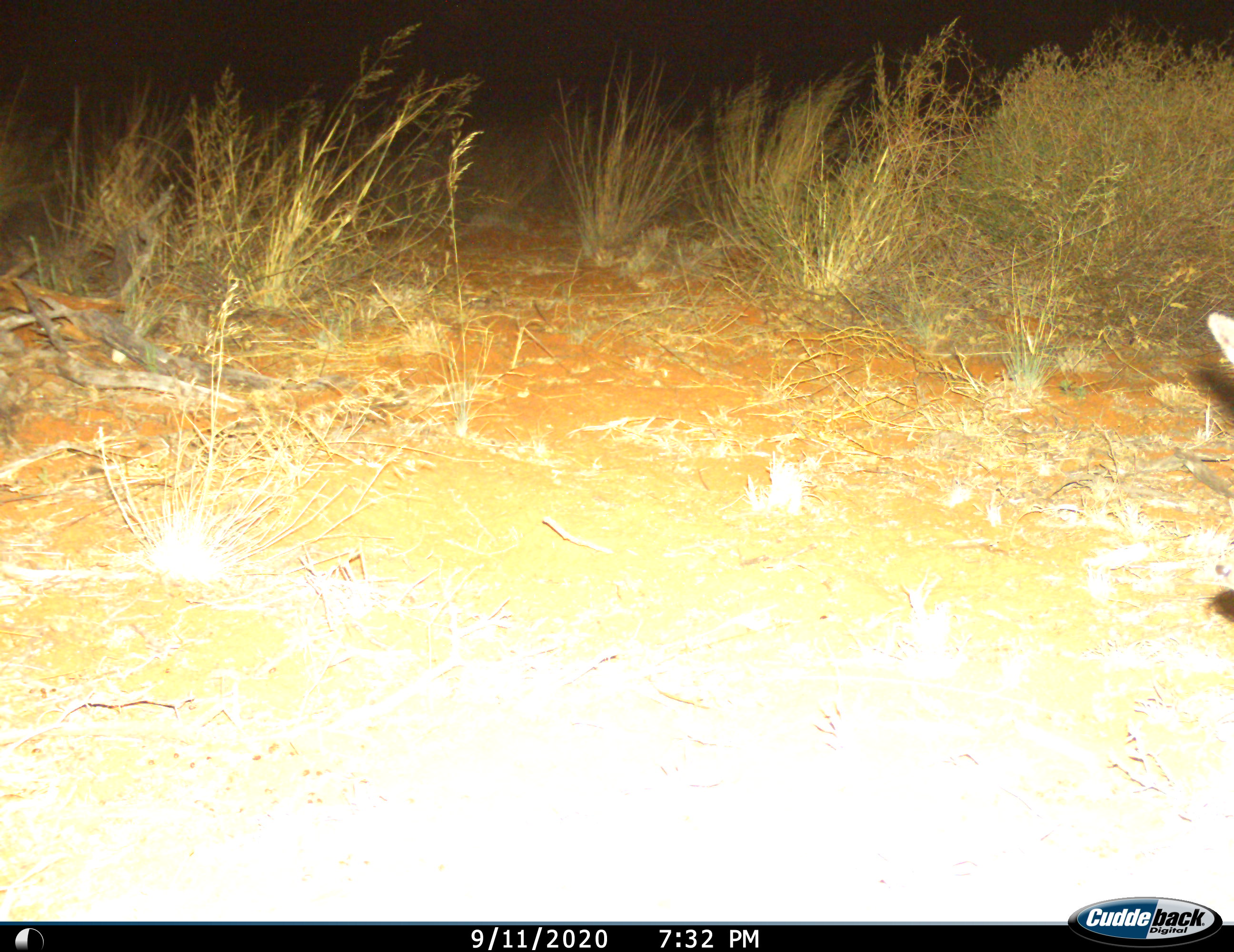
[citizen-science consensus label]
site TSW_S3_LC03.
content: unidentified animal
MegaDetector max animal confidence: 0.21